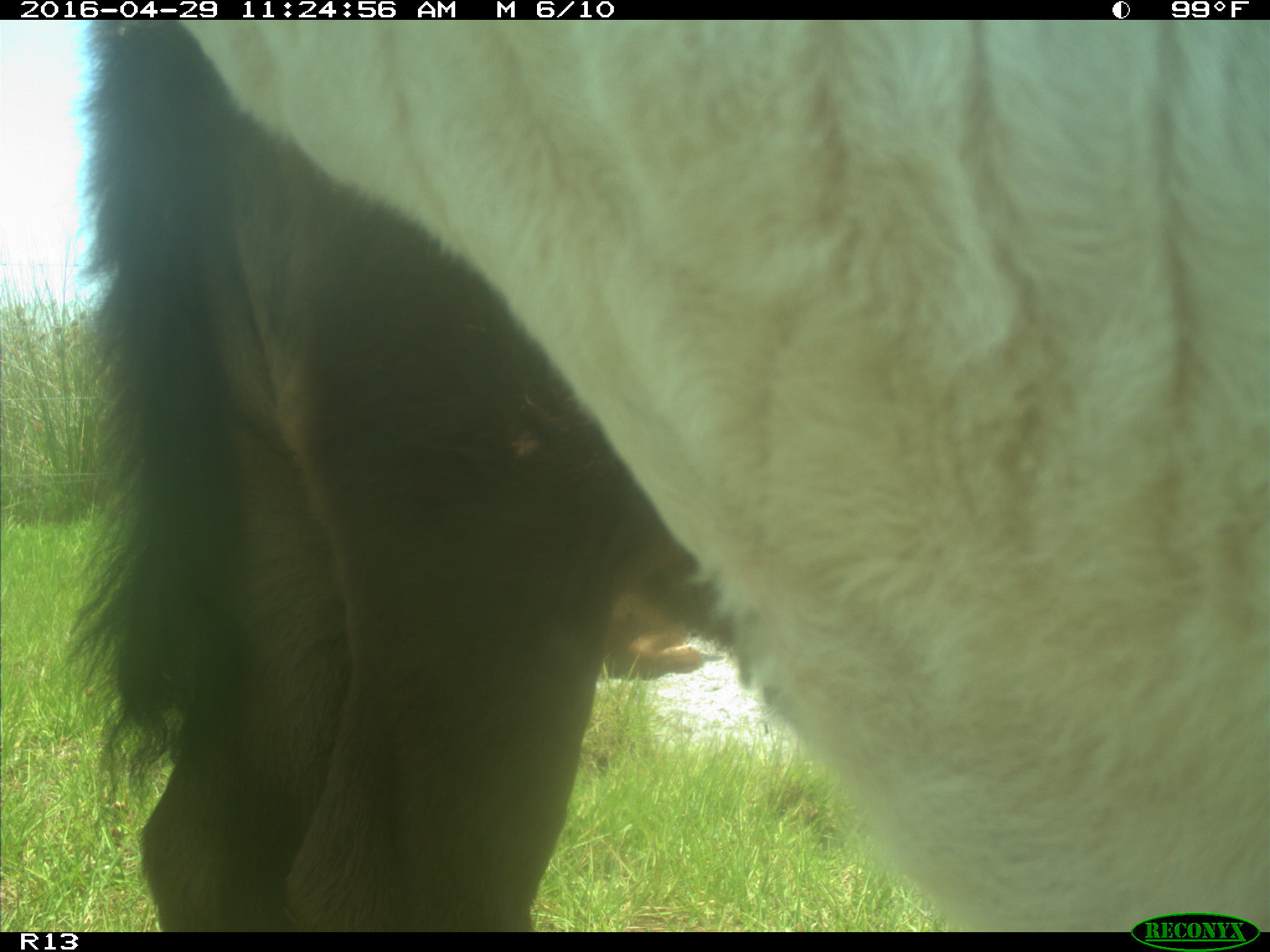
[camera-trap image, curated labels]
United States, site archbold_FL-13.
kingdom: Animalia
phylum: Chordata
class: Mammalia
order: Artiodactyla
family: Bovidae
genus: Bos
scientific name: Bos taurus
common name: domestic cow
Bos taurus (domestic cow).